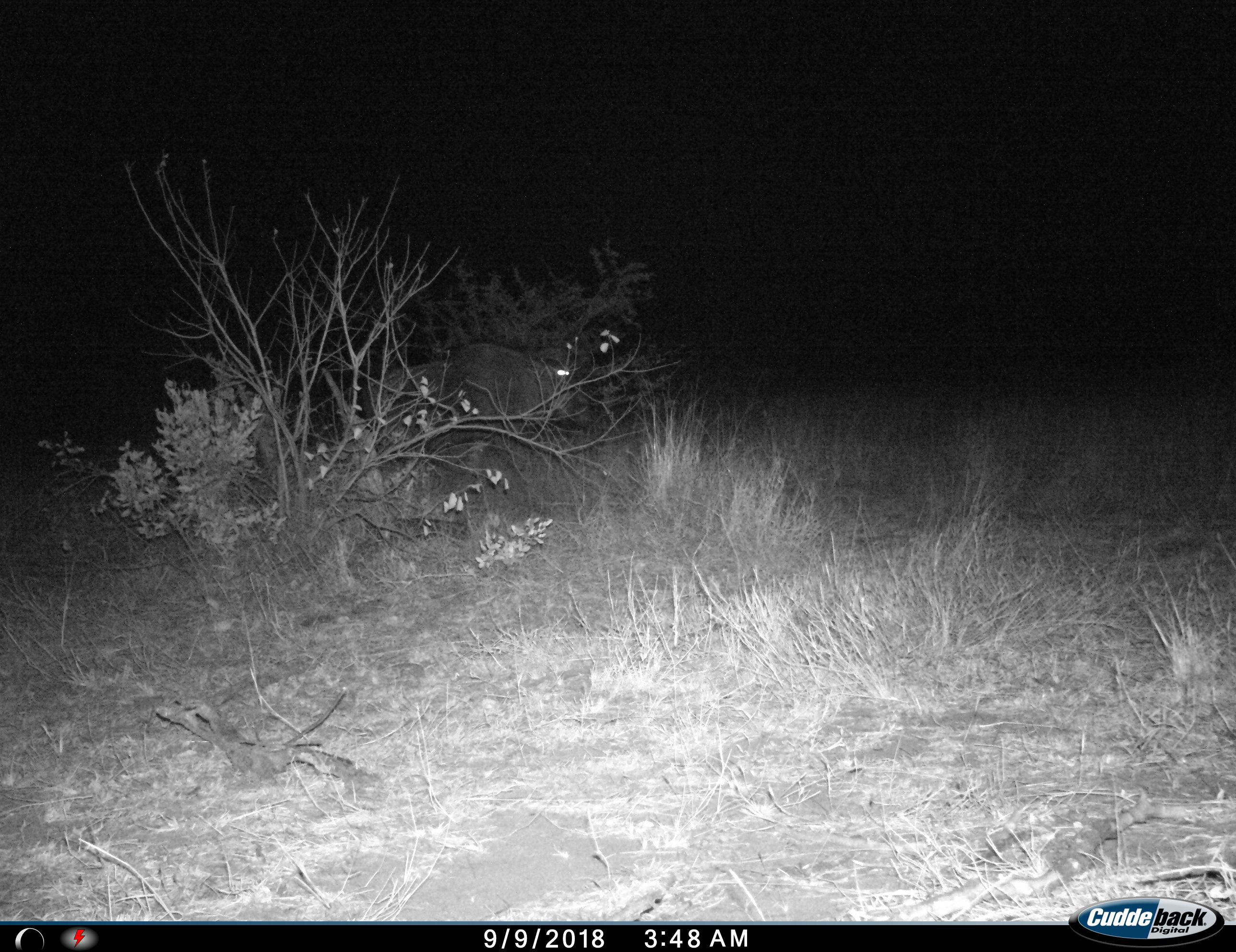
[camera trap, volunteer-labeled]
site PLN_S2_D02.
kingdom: Animalia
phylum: Chordata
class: Mammalia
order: Artiodactyla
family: Bovidae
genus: Connochaetes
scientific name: Connochaetes taurinus taurinus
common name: blue wildebeest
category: wildebeestblue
Wildebeestblue (blue wildebeest) (Connochaetes taurinus taurinus), count 1. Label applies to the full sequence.